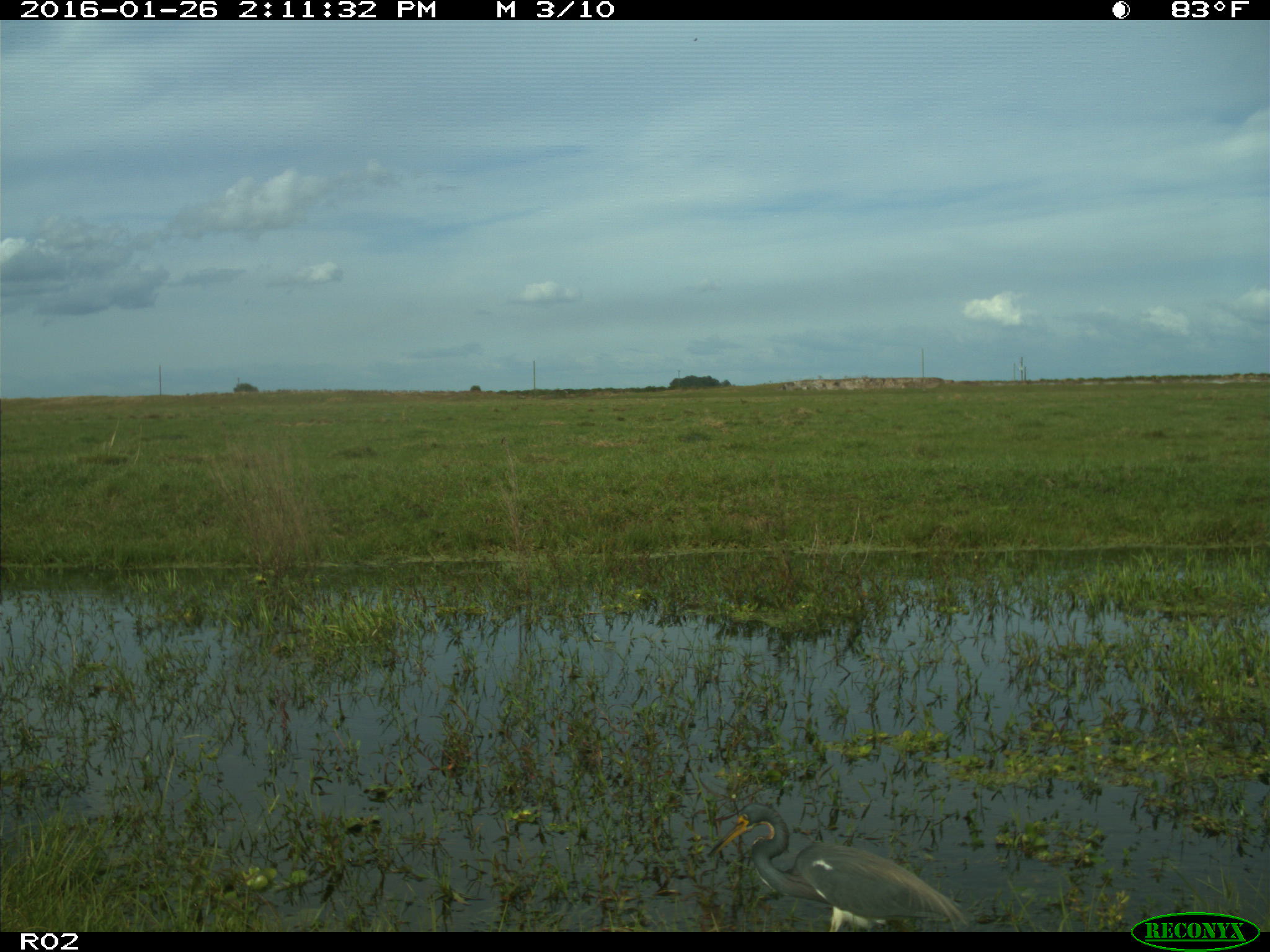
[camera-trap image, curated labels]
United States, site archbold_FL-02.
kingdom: Animalia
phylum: Chordata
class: Aves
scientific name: Aves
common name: birds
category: unidentified bird